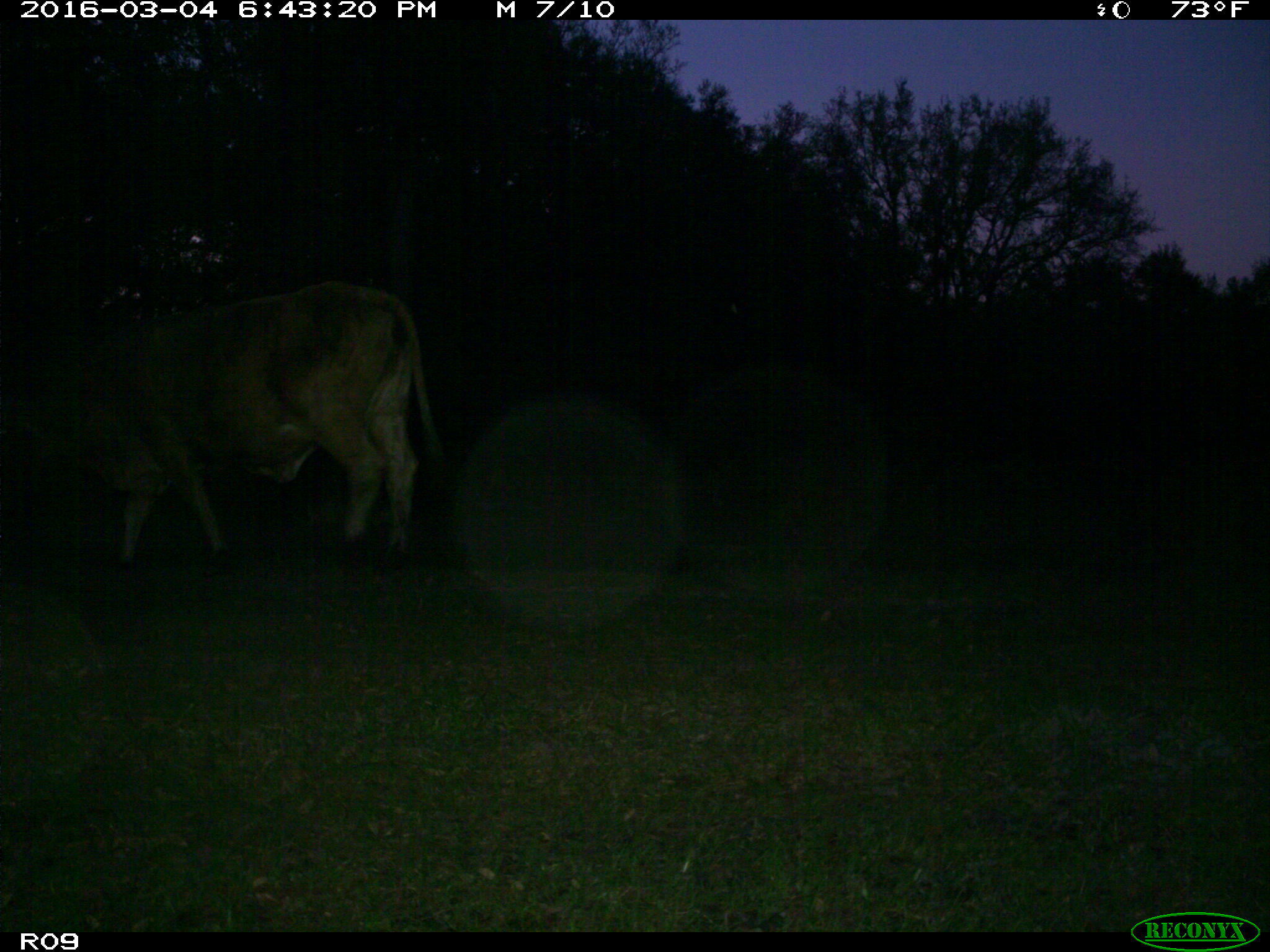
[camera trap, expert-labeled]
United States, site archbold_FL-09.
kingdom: Animalia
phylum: Chordata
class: Mammalia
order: Artiodactyla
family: Bovidae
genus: Bos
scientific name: Bos taurus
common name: domestic cow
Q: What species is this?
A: Bos taurus (domestic cow).